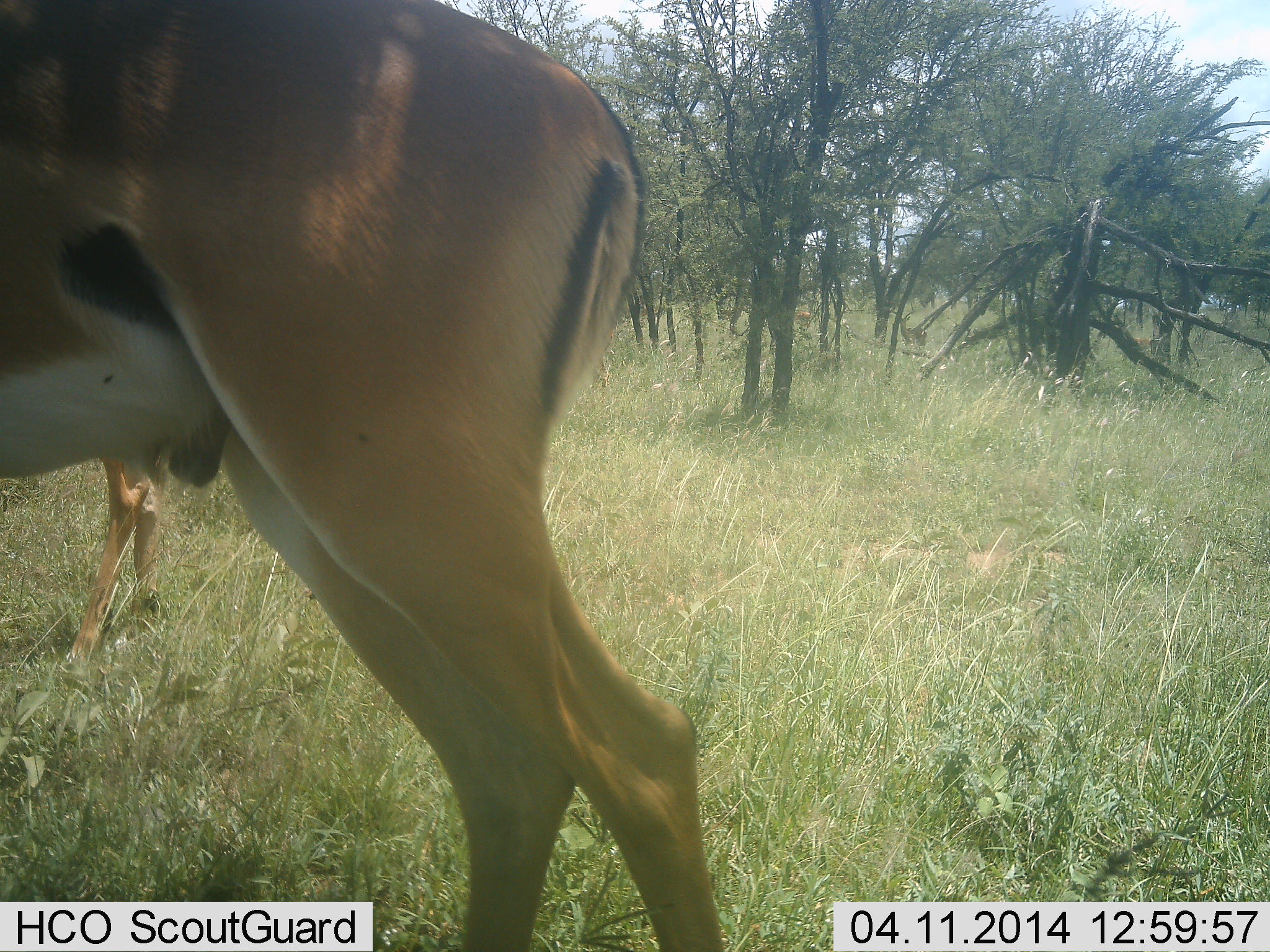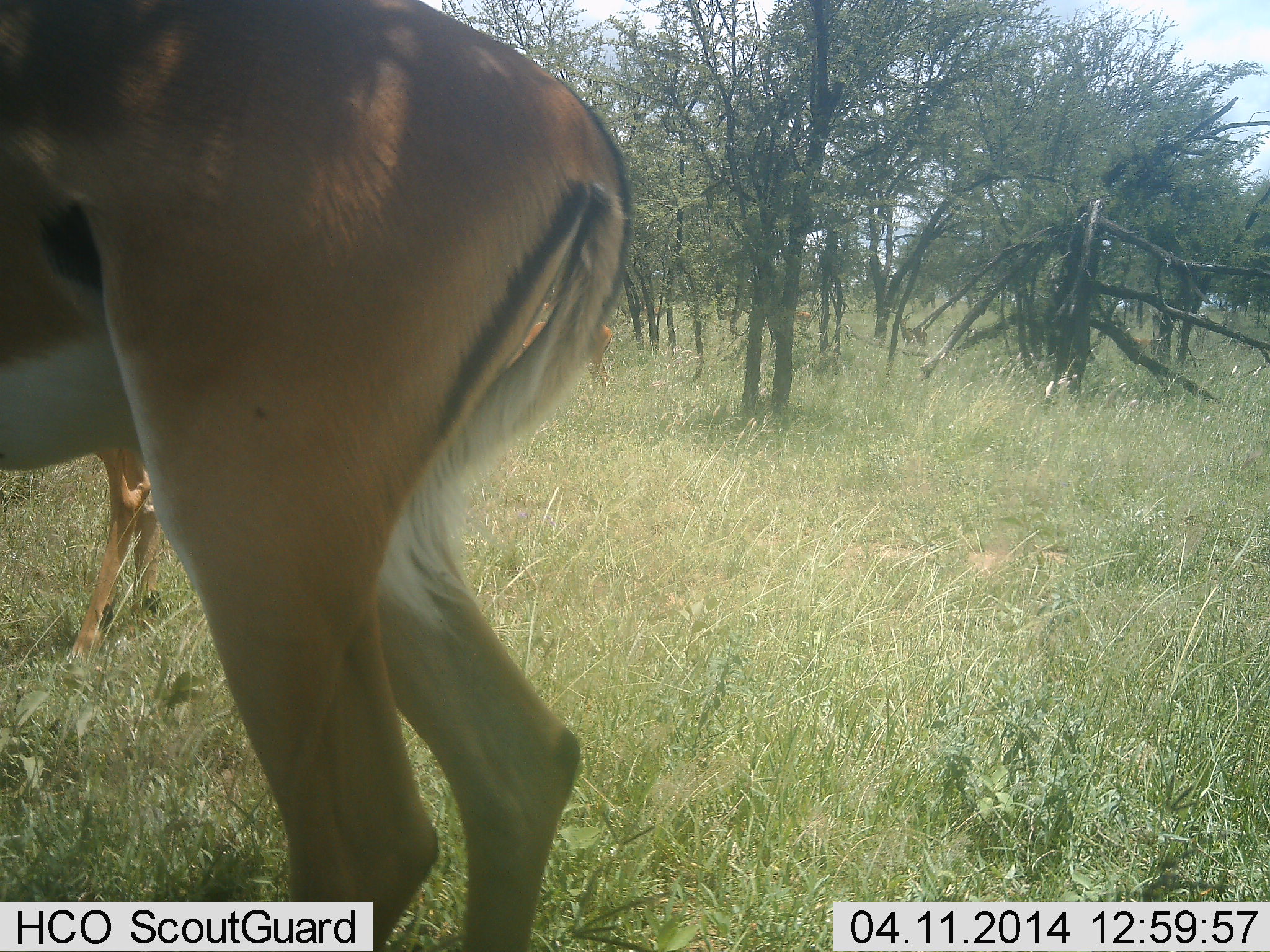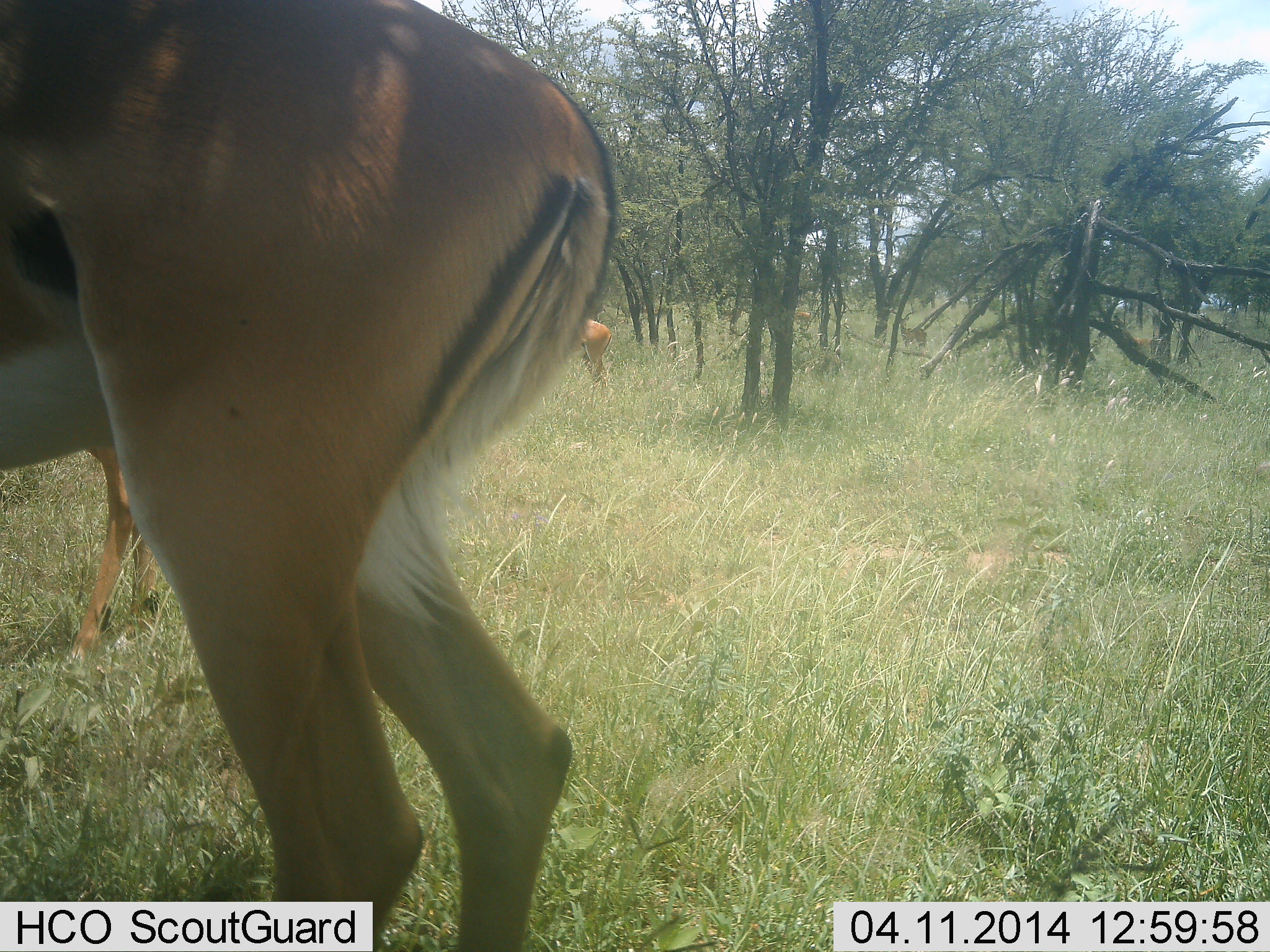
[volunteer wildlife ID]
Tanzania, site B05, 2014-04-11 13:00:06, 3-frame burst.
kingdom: Animalia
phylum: Chordata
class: Mammalia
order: Artiodactyla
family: Bovidae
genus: Aepyceros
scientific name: Aepyceros melampus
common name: impala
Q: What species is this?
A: Impala (Aepyceros melampus).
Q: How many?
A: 3.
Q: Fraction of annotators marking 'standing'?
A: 80%.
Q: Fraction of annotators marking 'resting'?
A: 0%.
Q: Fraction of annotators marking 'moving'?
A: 20%.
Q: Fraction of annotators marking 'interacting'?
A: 0%.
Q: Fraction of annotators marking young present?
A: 0%.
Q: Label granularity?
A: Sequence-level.